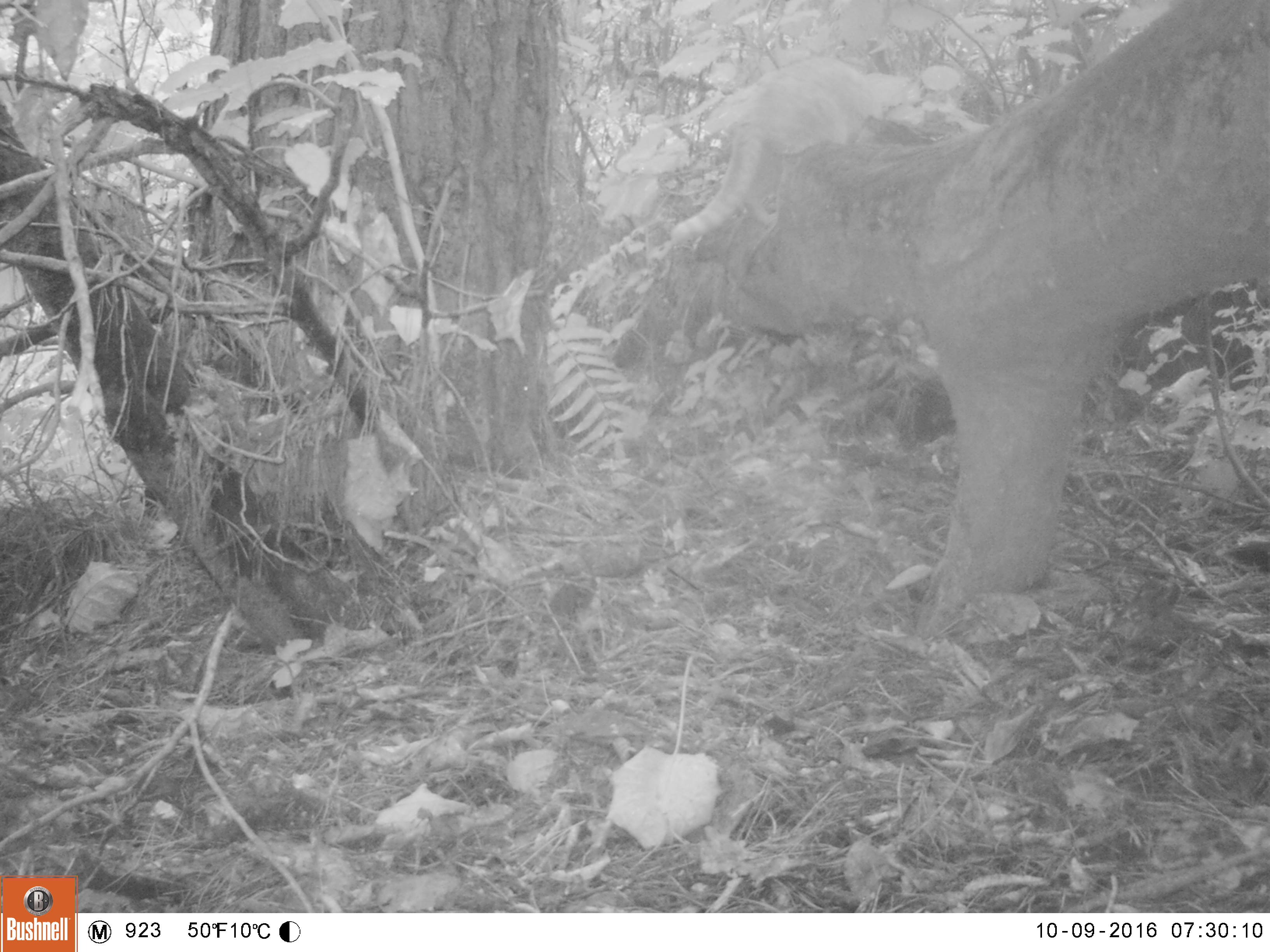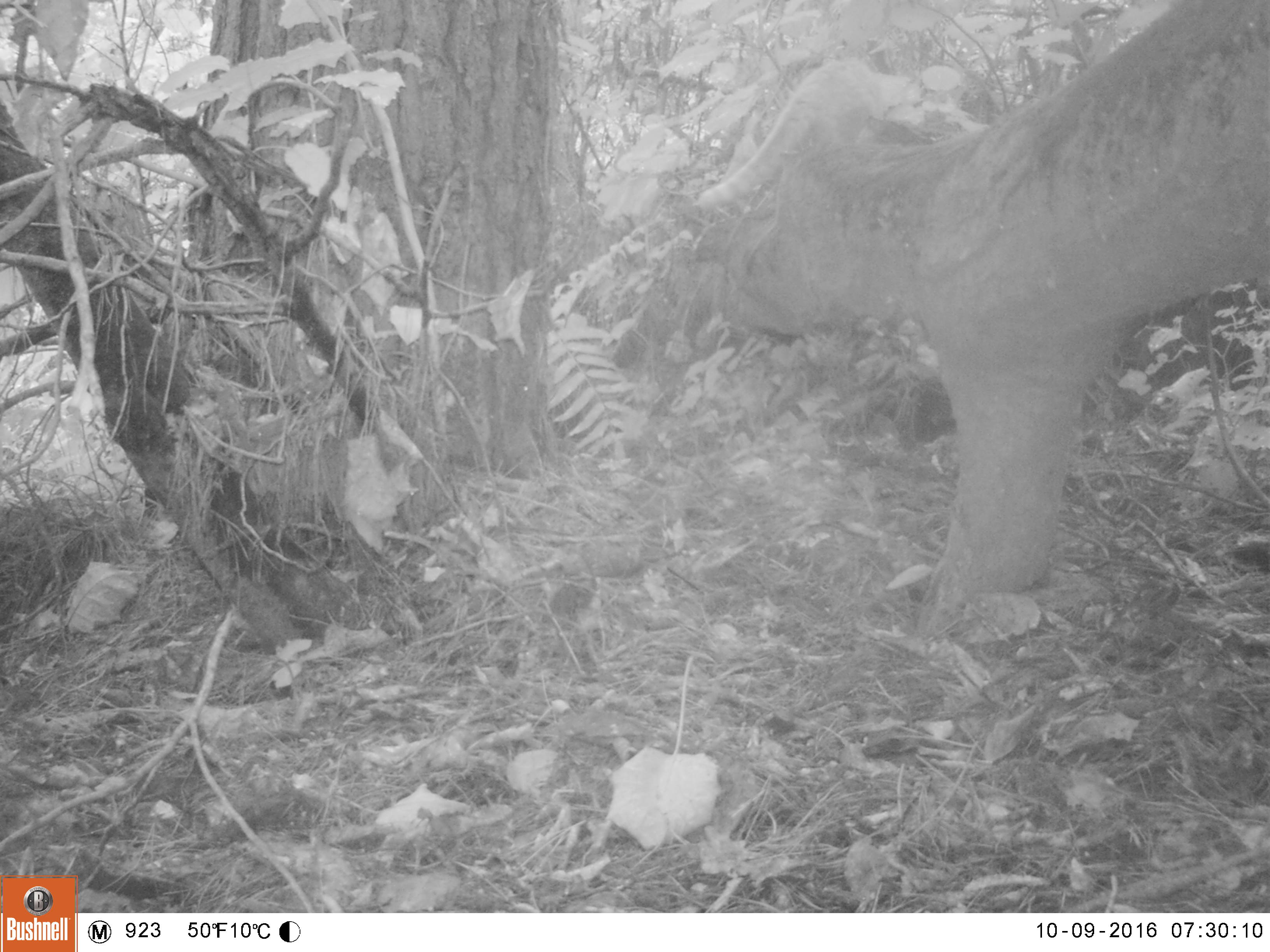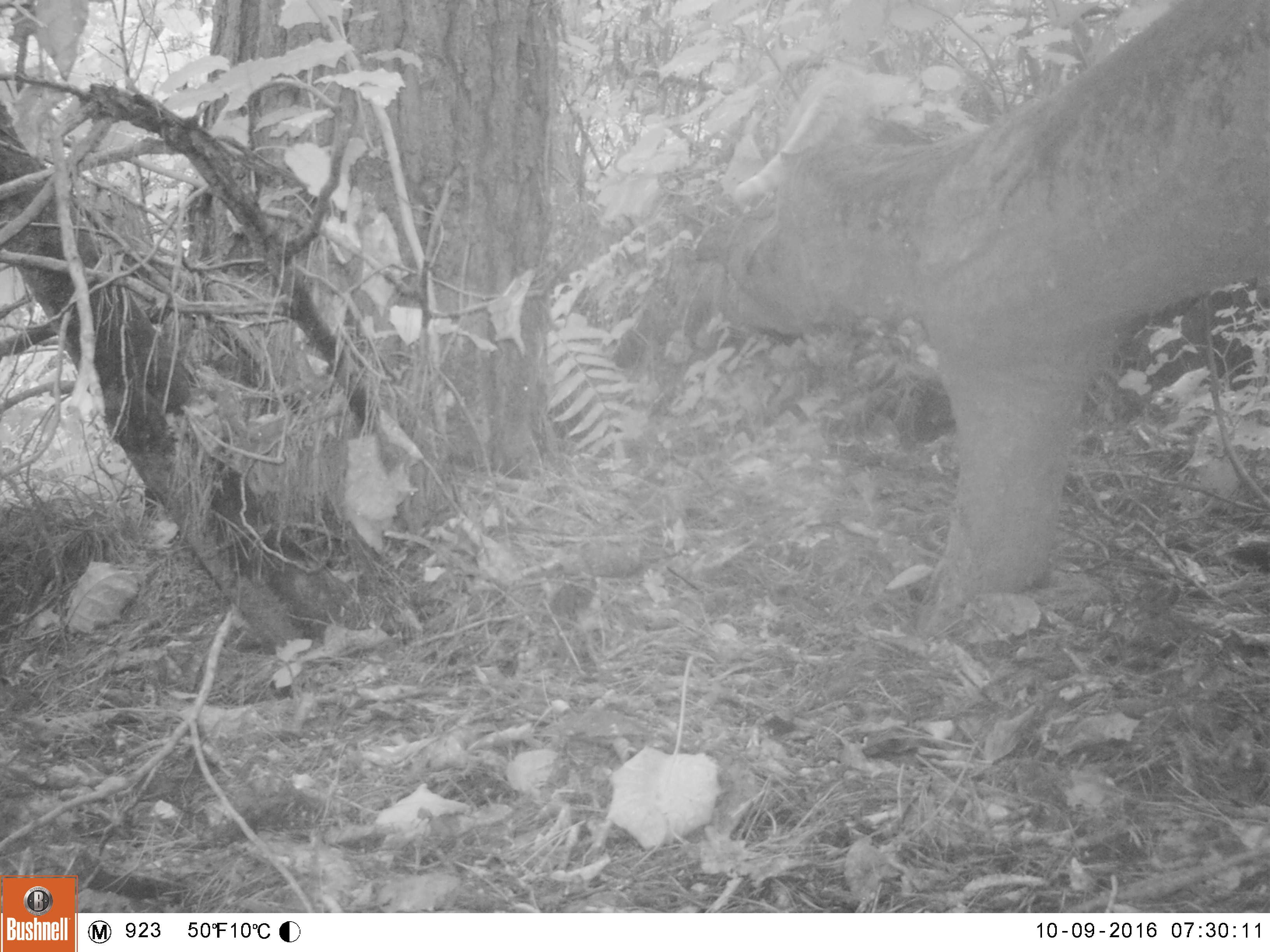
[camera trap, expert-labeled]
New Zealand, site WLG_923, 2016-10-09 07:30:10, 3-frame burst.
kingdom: Animalia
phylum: Chordata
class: Mammalia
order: Carnivora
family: Felidae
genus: Felis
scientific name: Felis catus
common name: domestic cat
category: cat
Cat (domestic cat) (Felis catus).